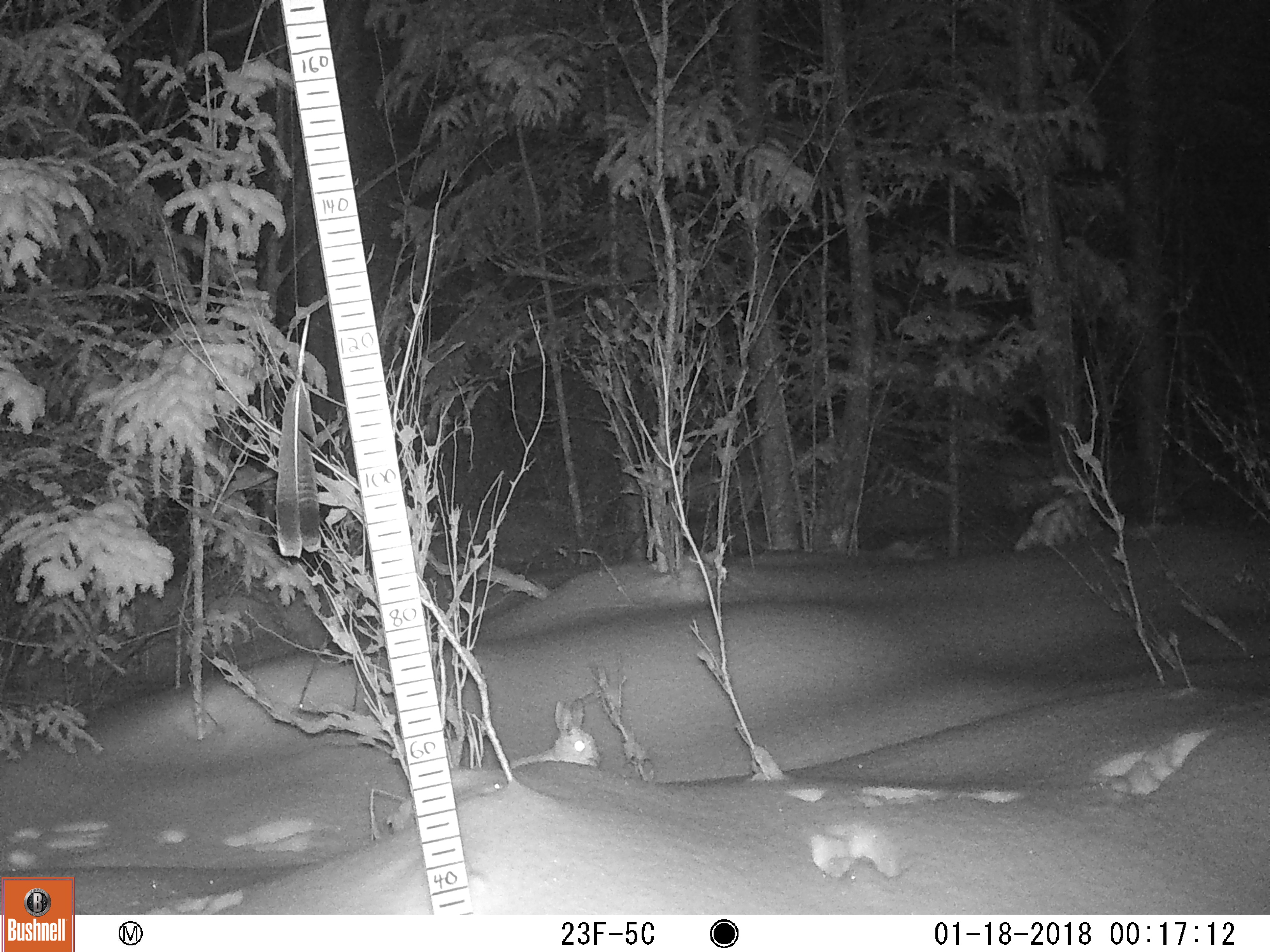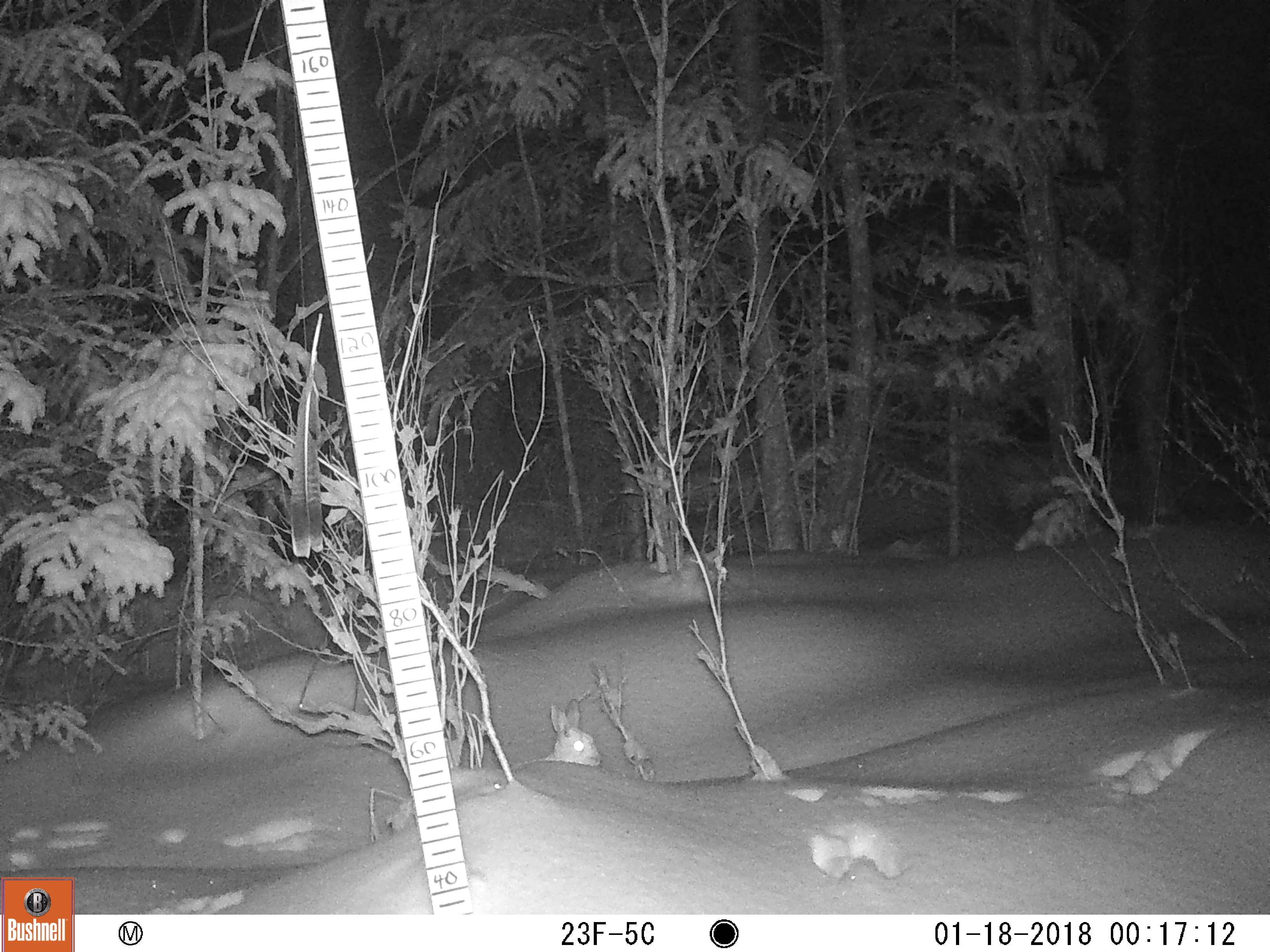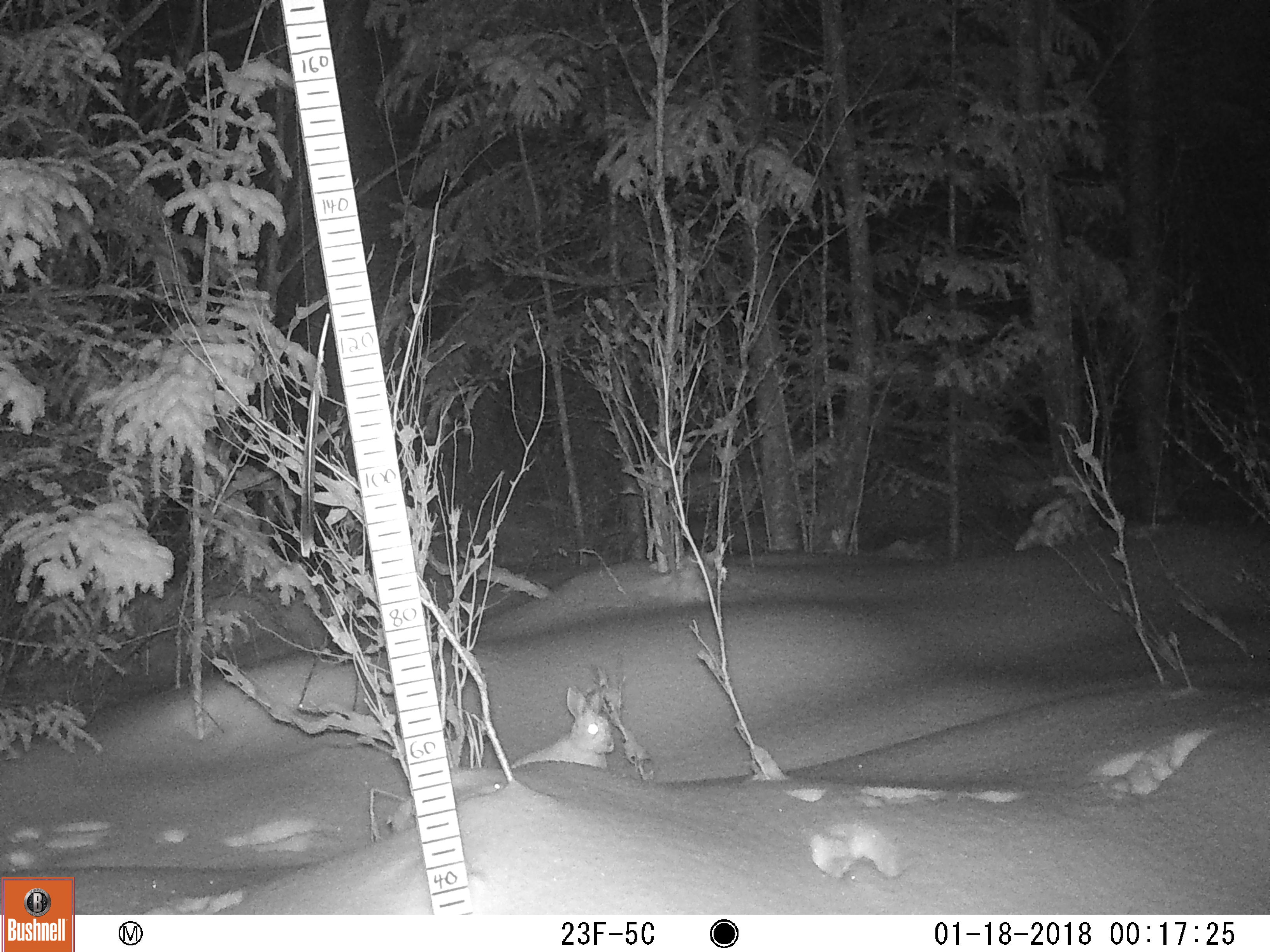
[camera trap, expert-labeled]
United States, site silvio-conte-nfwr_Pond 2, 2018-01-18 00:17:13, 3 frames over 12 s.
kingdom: Animalia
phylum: Chordata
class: Mammalia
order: Lagomorpha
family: Leporidae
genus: Lepus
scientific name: Lepus americanus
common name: snowshoe hare